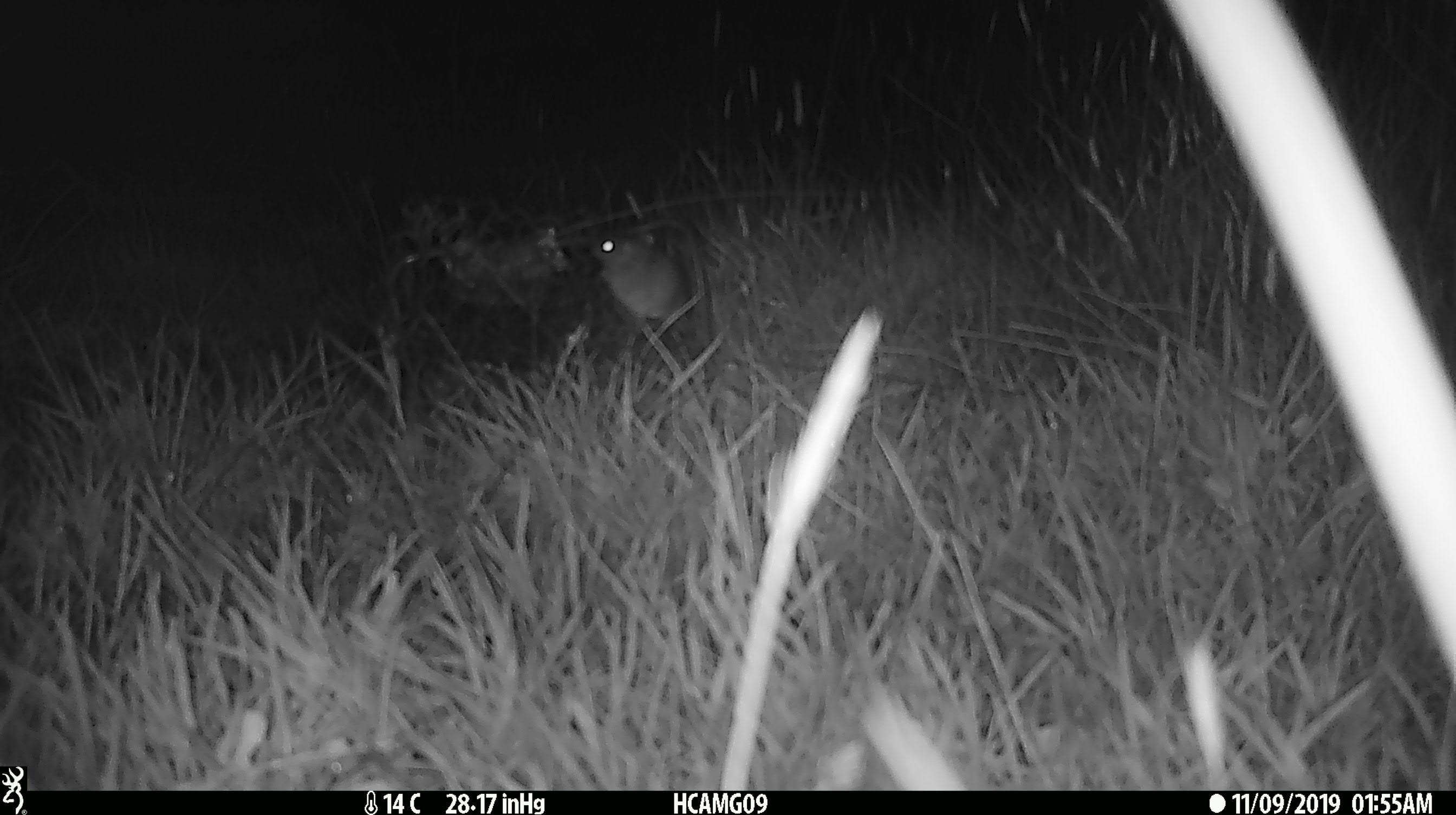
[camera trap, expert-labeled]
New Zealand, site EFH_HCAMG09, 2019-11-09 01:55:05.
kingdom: Animalia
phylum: Chordata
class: Mammalia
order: Rodentia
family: Muridae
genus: Mus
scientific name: Mus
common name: mouse